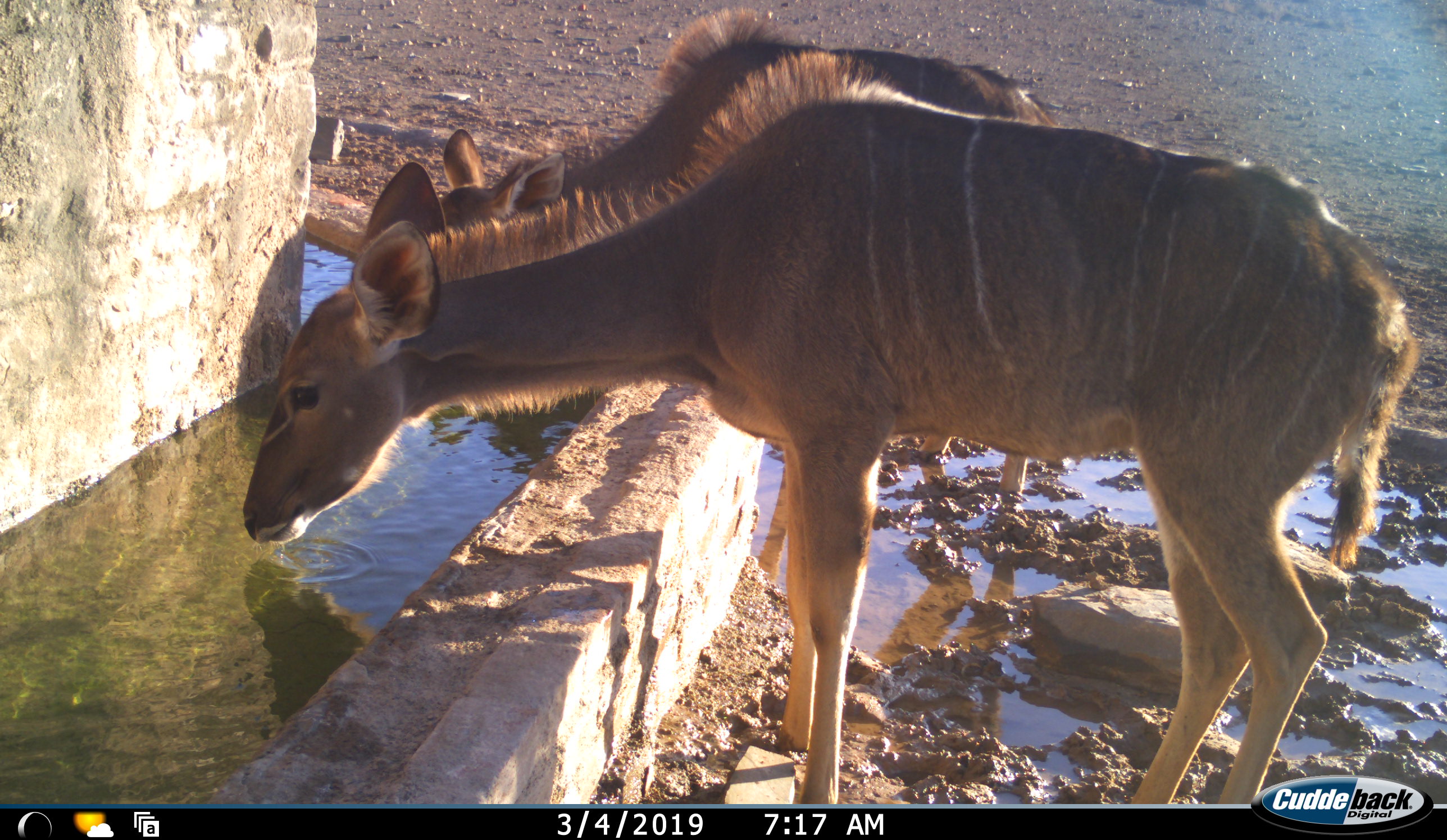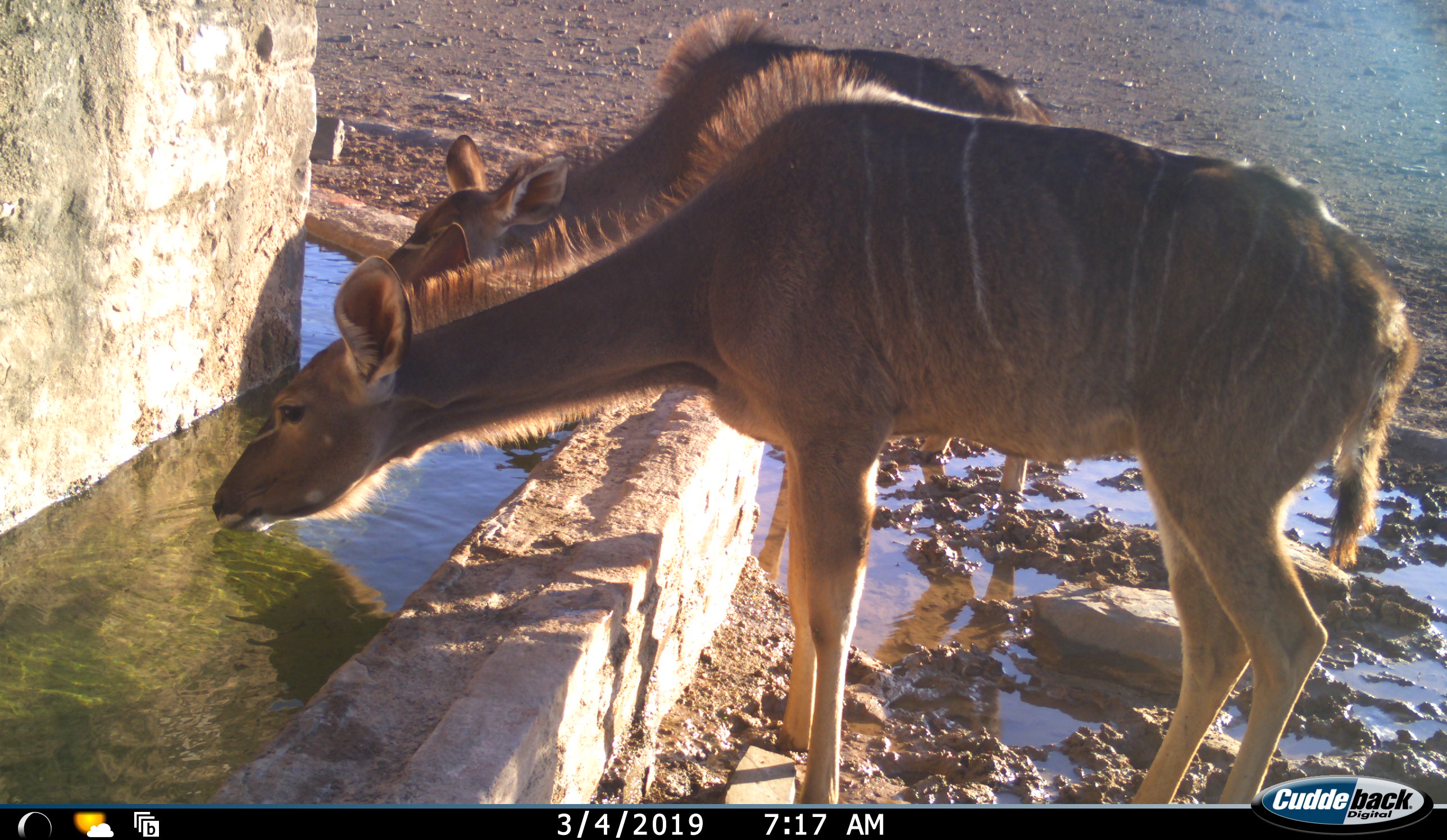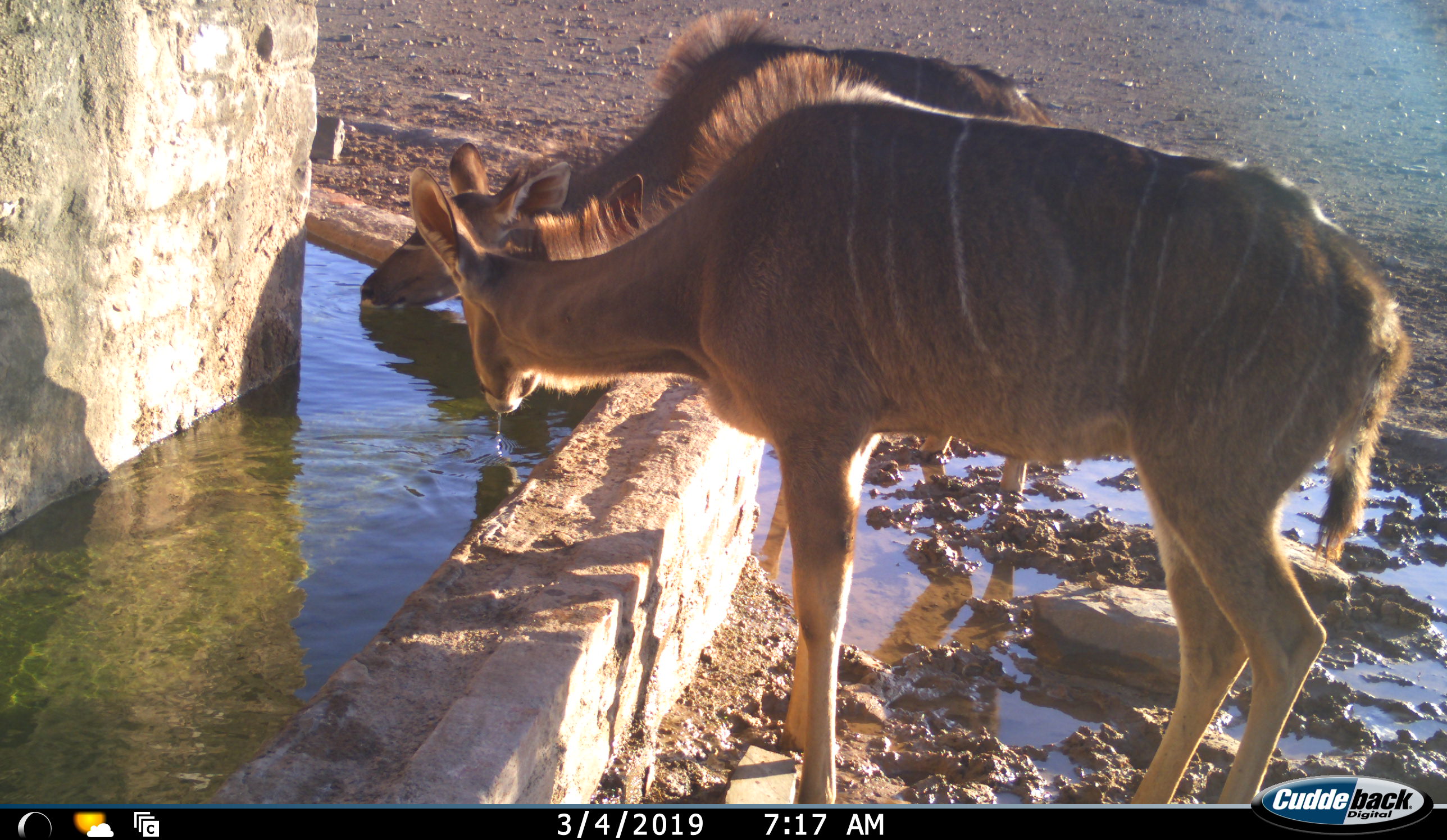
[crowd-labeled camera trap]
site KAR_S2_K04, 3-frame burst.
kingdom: Animalia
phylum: Chordata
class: Mammalia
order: Artiodactyla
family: Bovidae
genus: Tragelaphus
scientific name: Tragelaphus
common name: kudu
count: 2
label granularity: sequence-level